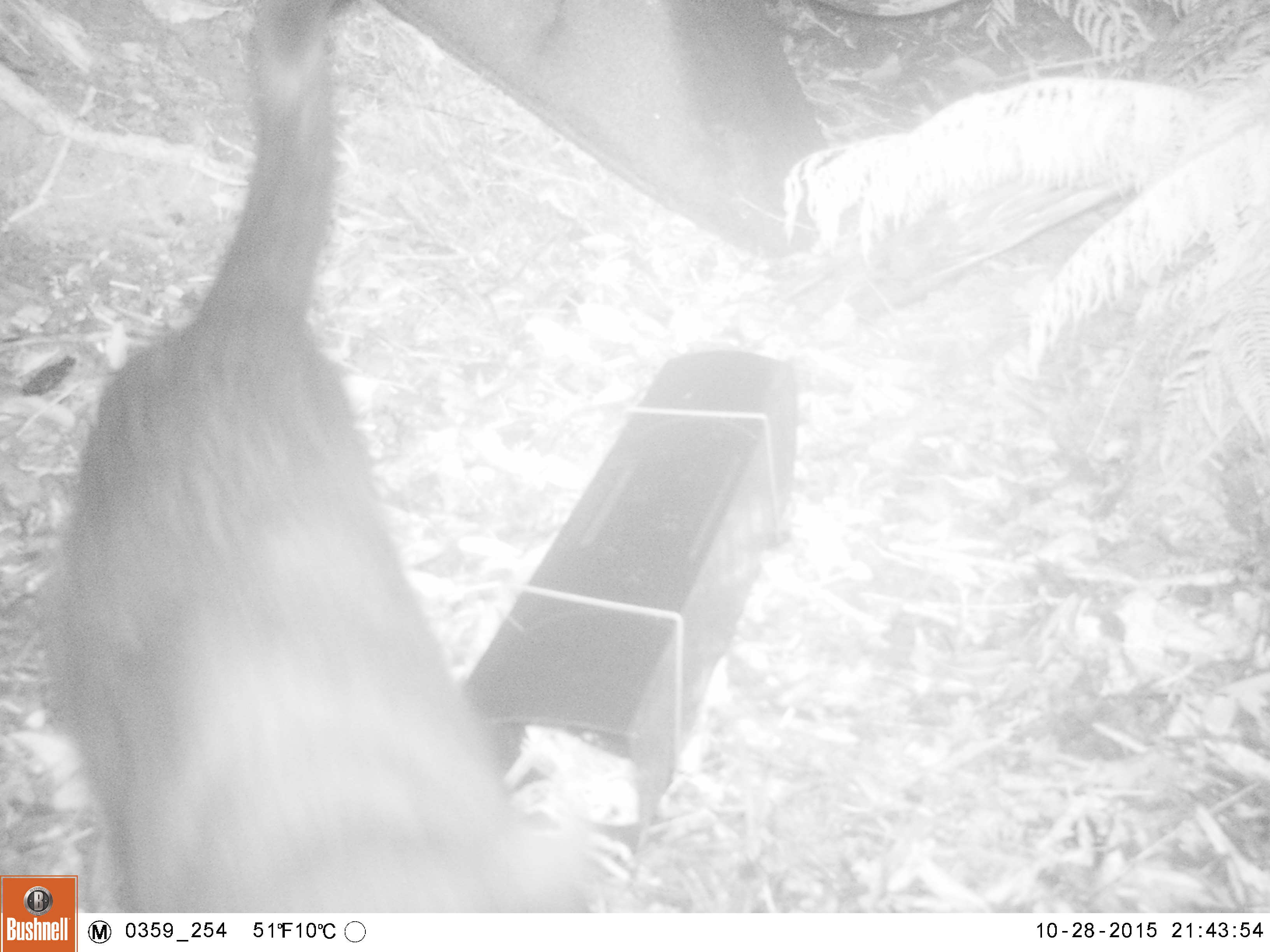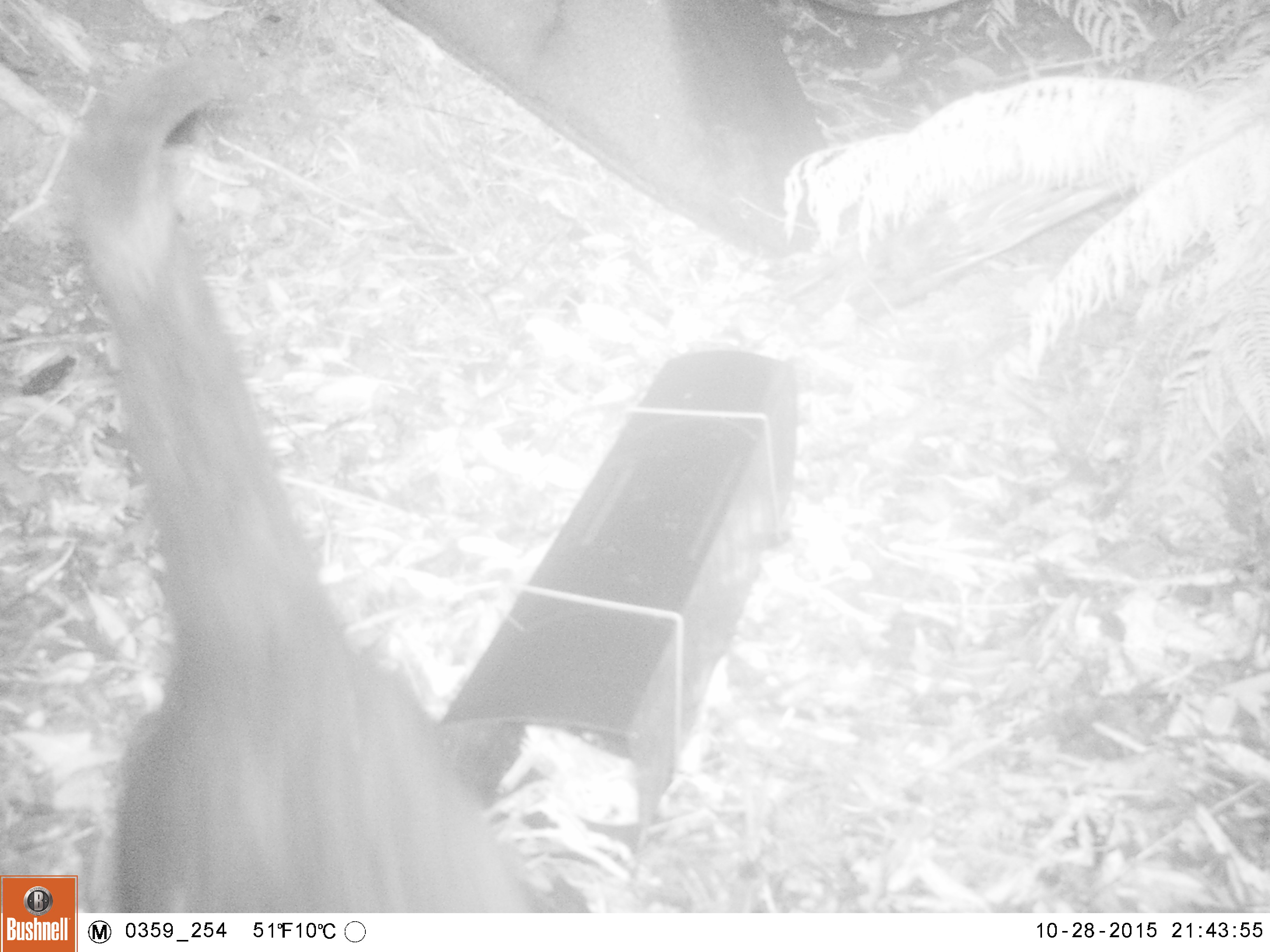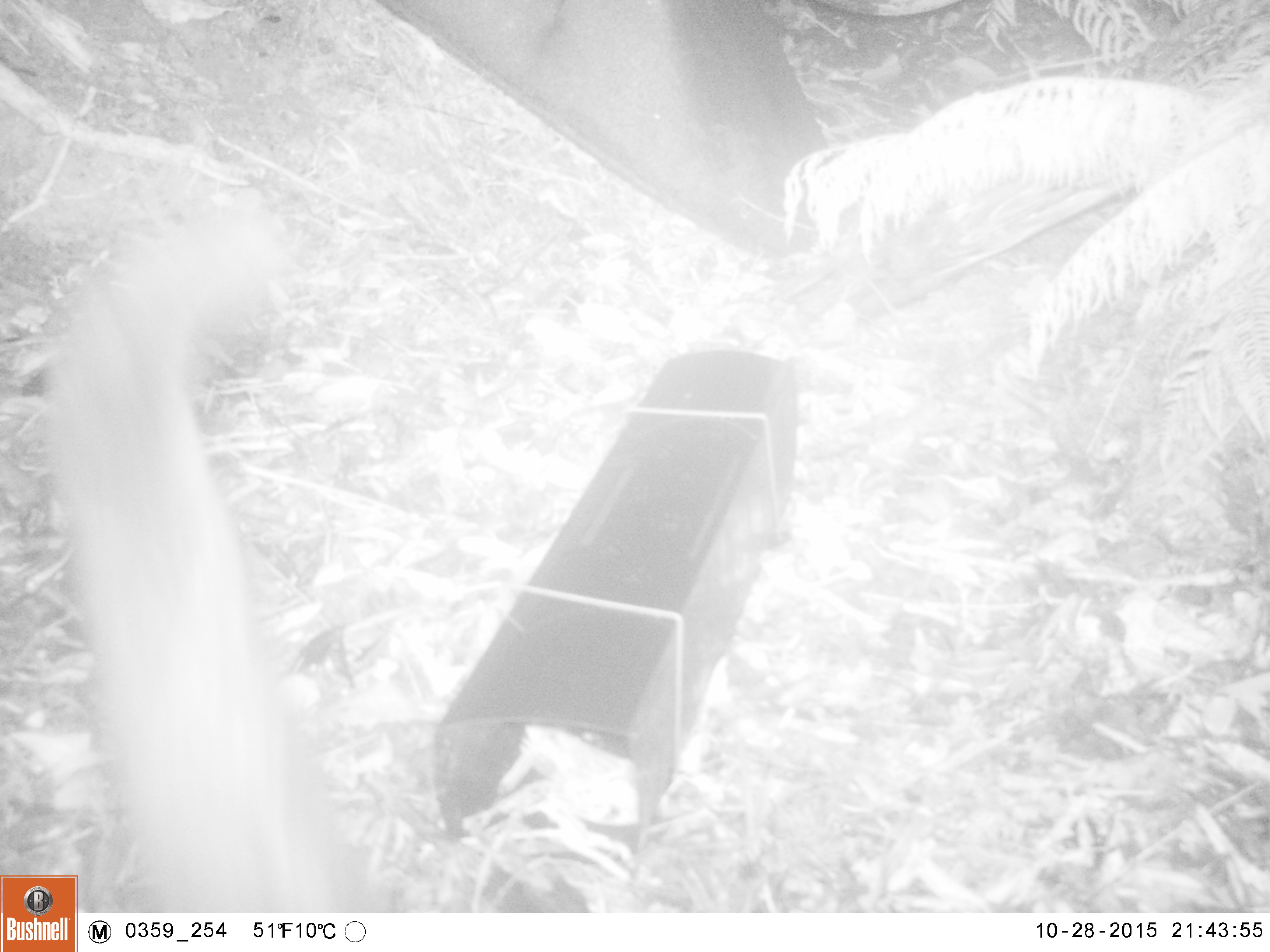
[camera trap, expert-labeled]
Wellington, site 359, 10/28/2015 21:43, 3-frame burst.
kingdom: Animalia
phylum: Chordata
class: Mammalia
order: Carnivora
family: Felidae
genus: Felis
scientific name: Felis catus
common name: cat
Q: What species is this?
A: Cat (Felis catus).